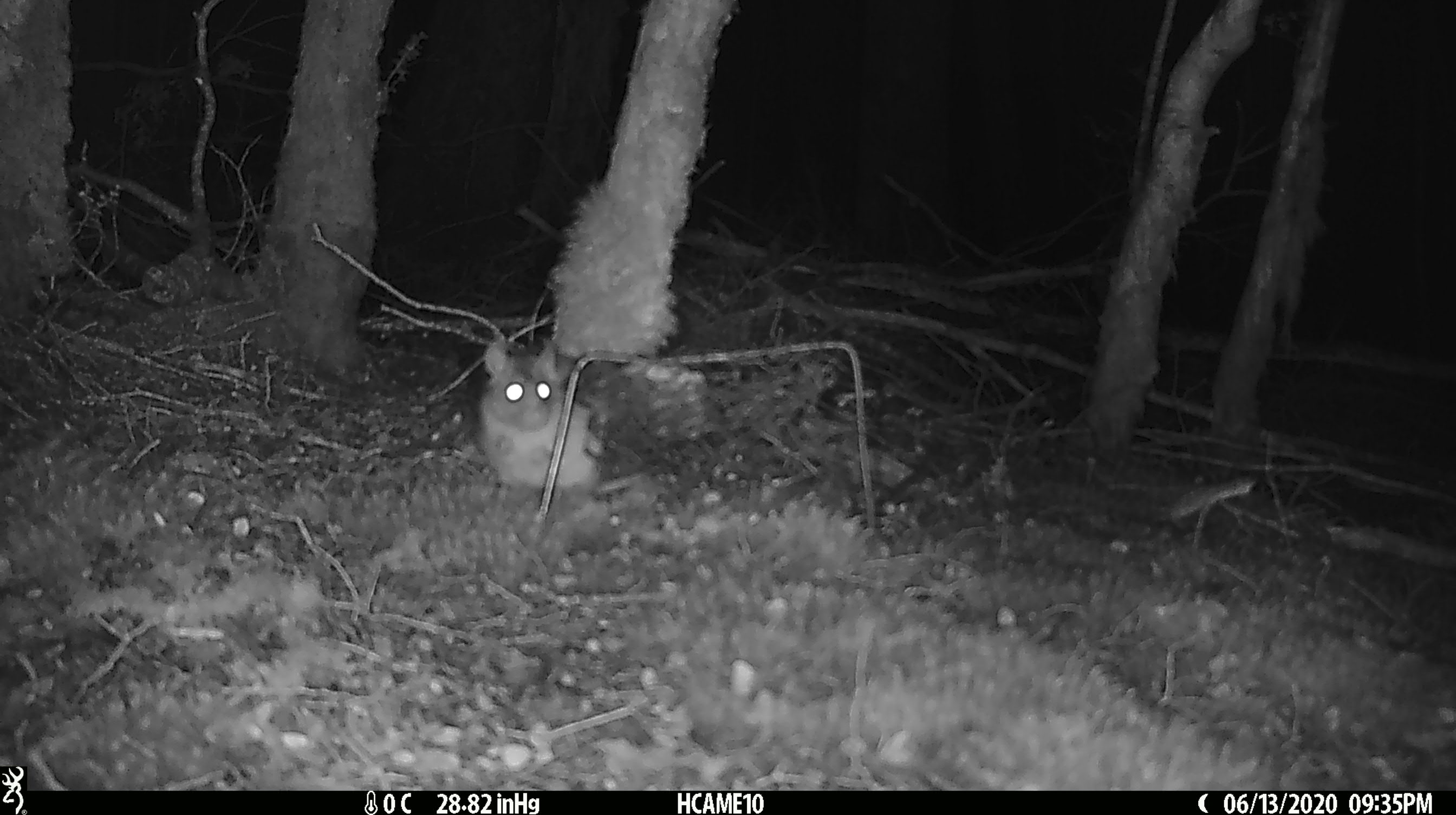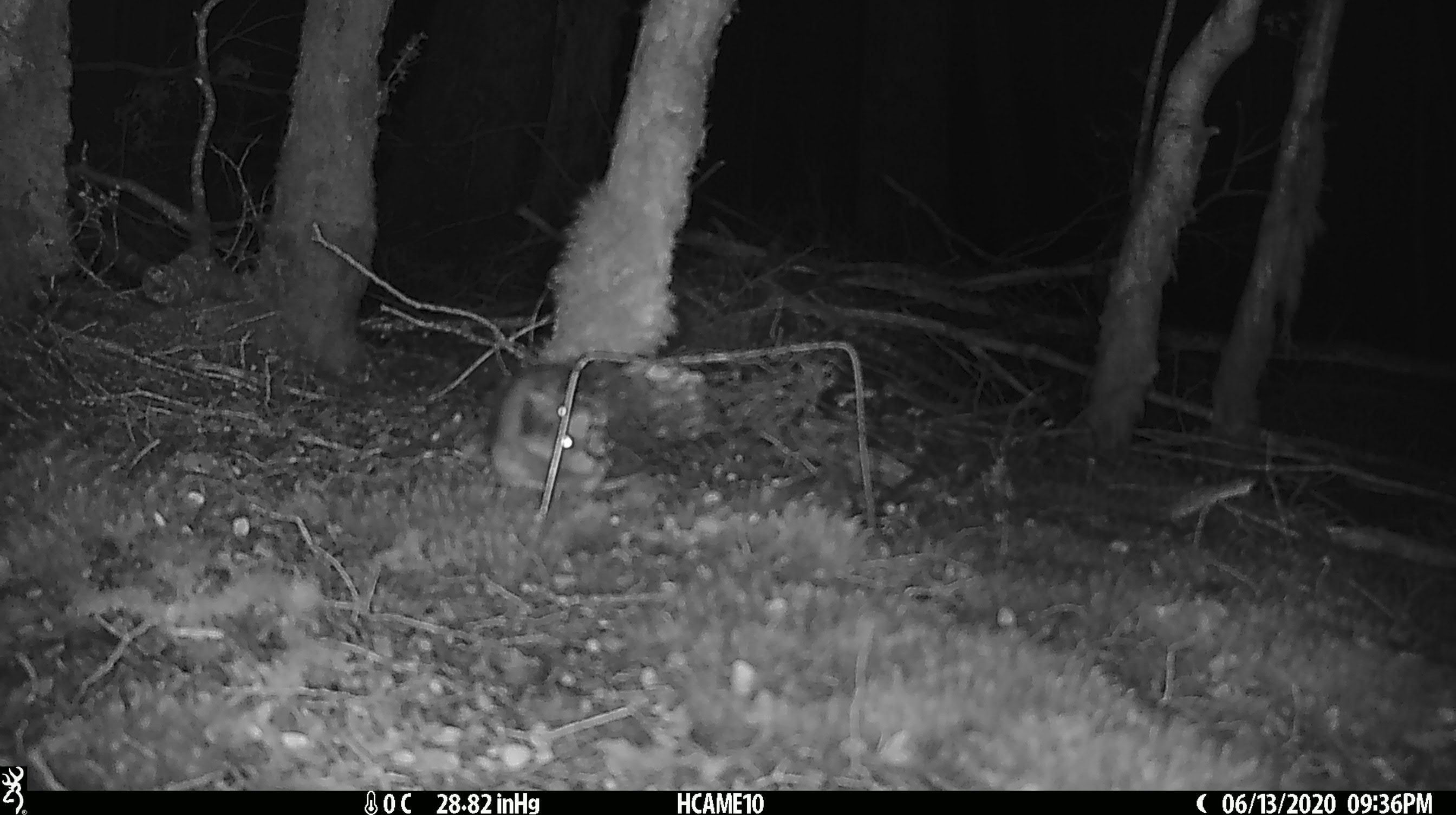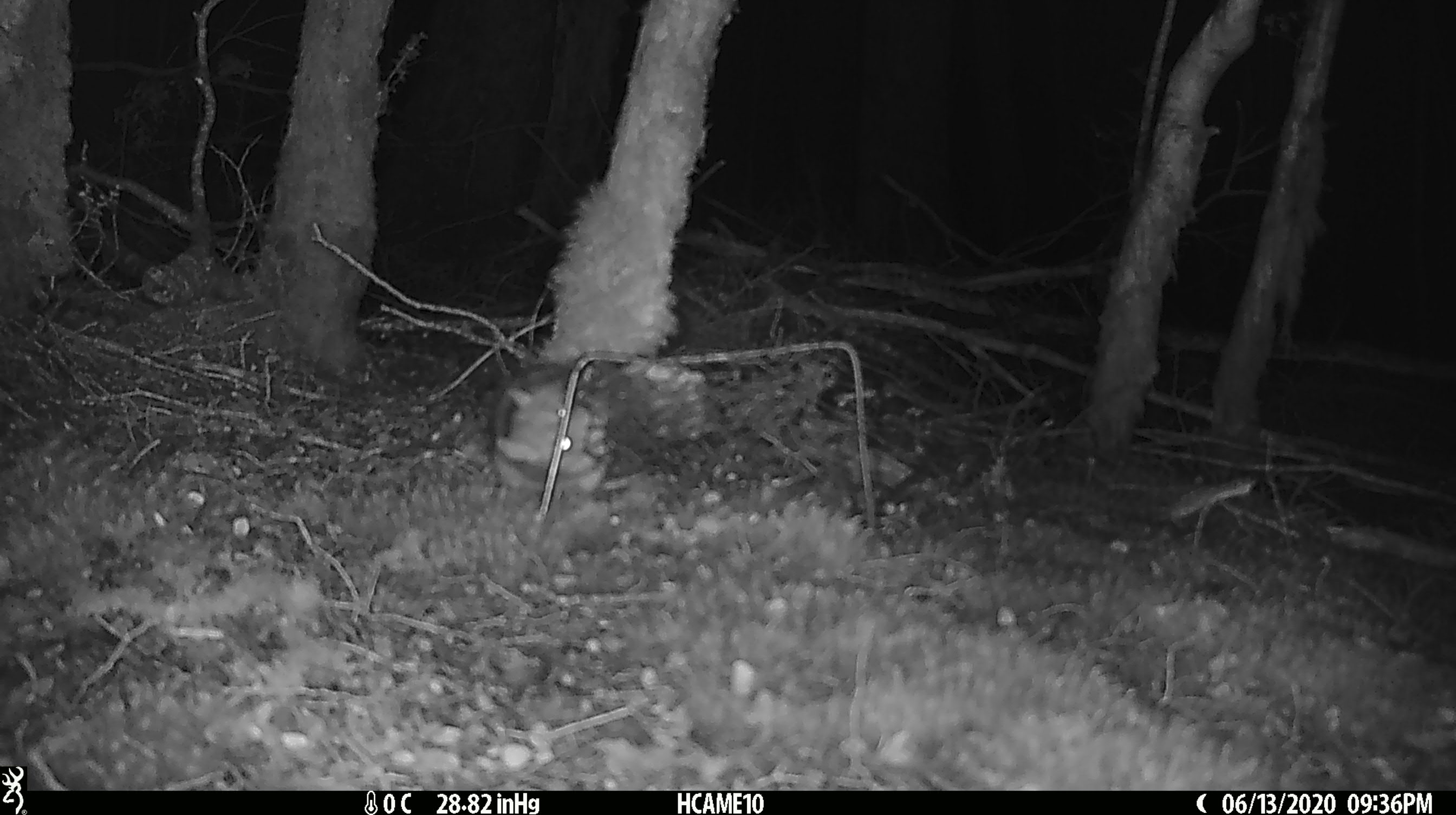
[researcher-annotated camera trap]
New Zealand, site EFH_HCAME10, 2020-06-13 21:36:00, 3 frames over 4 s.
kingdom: Animalia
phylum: Chordata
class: Mammalia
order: Rodentia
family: Muridae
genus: Rattus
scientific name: Rattus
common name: rat